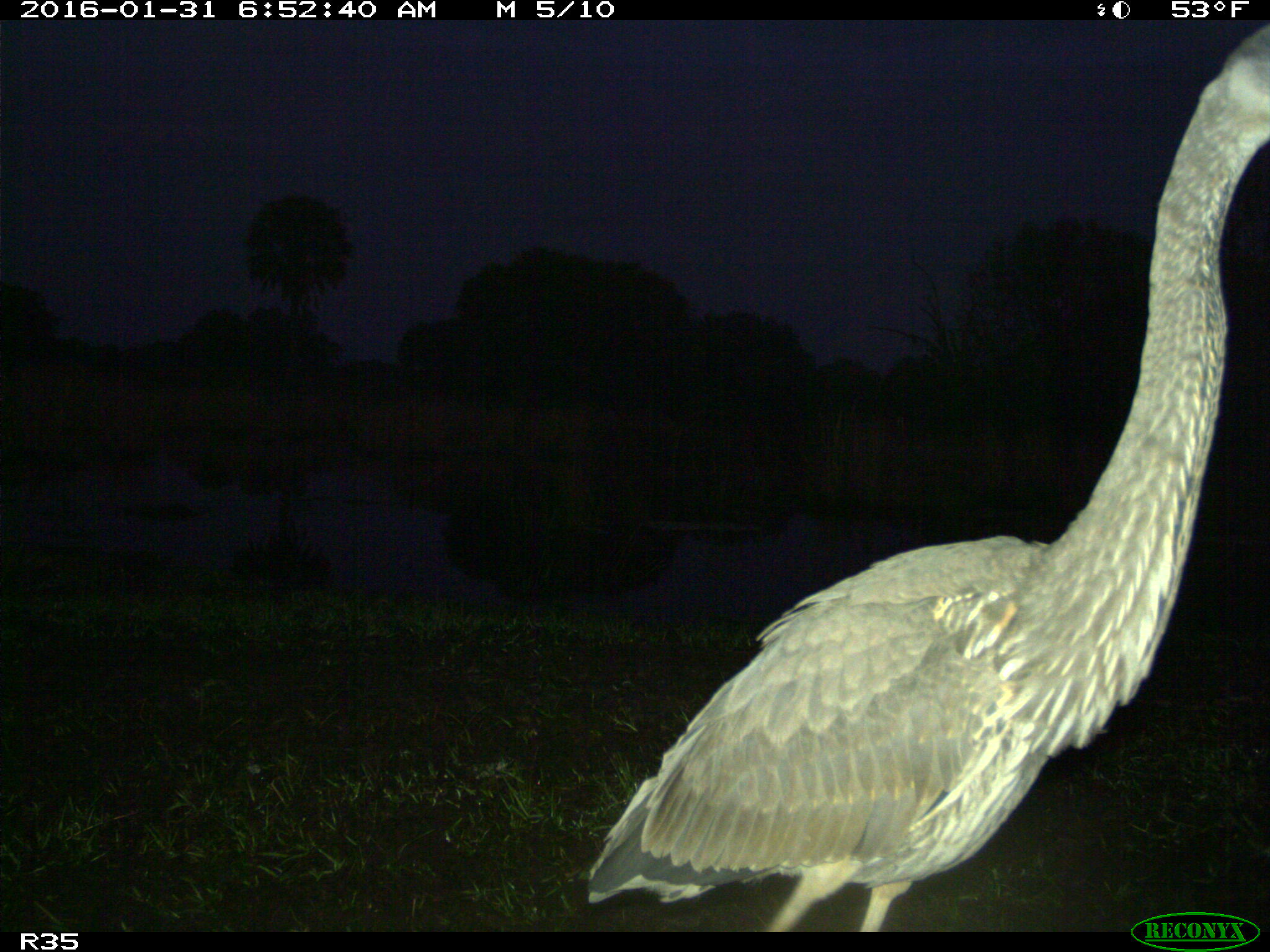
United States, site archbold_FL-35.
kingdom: Animalia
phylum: Chordata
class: Aves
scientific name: Aves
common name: birds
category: unidentified bird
Unidentified bird (birds) (Aves).